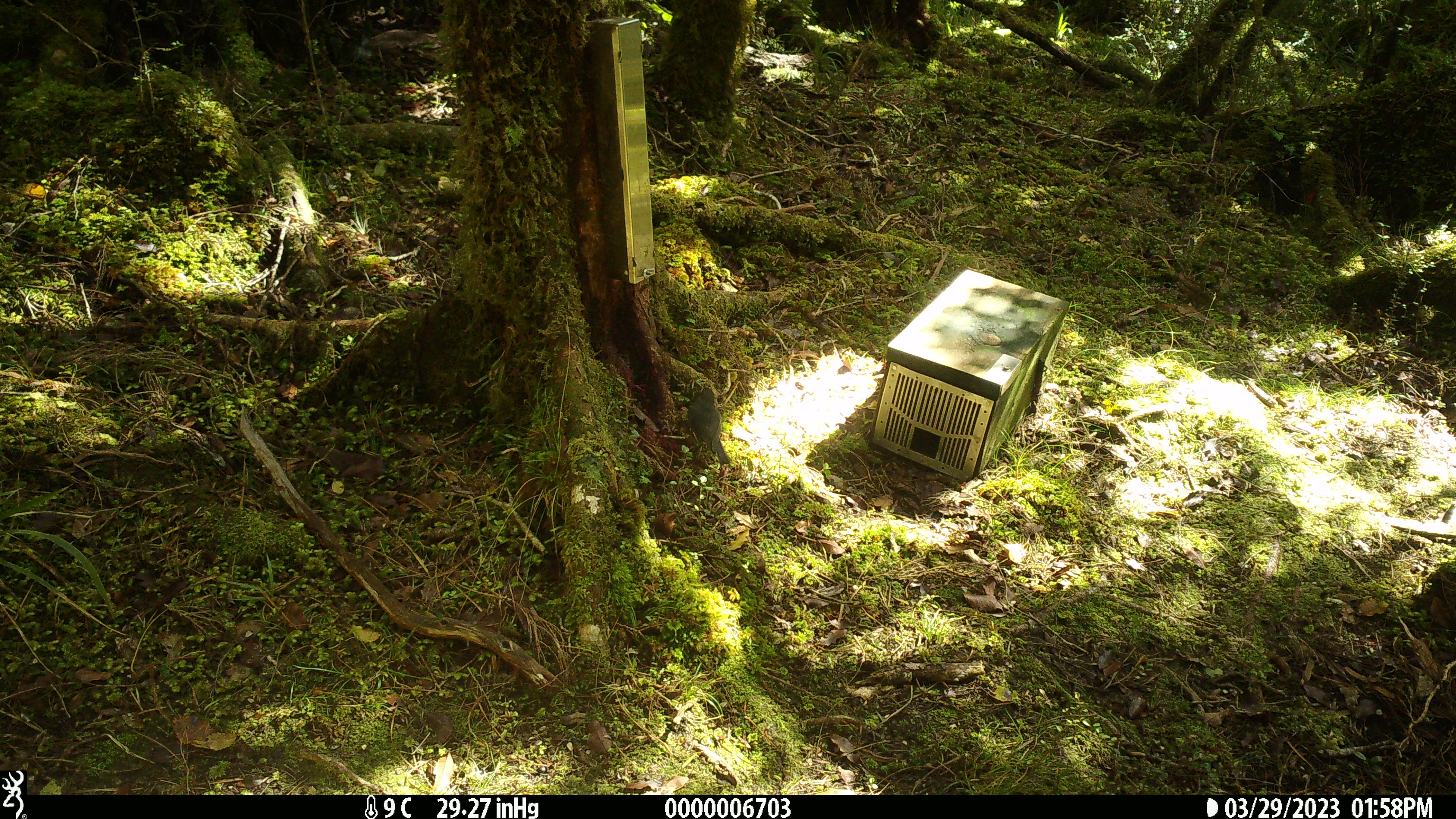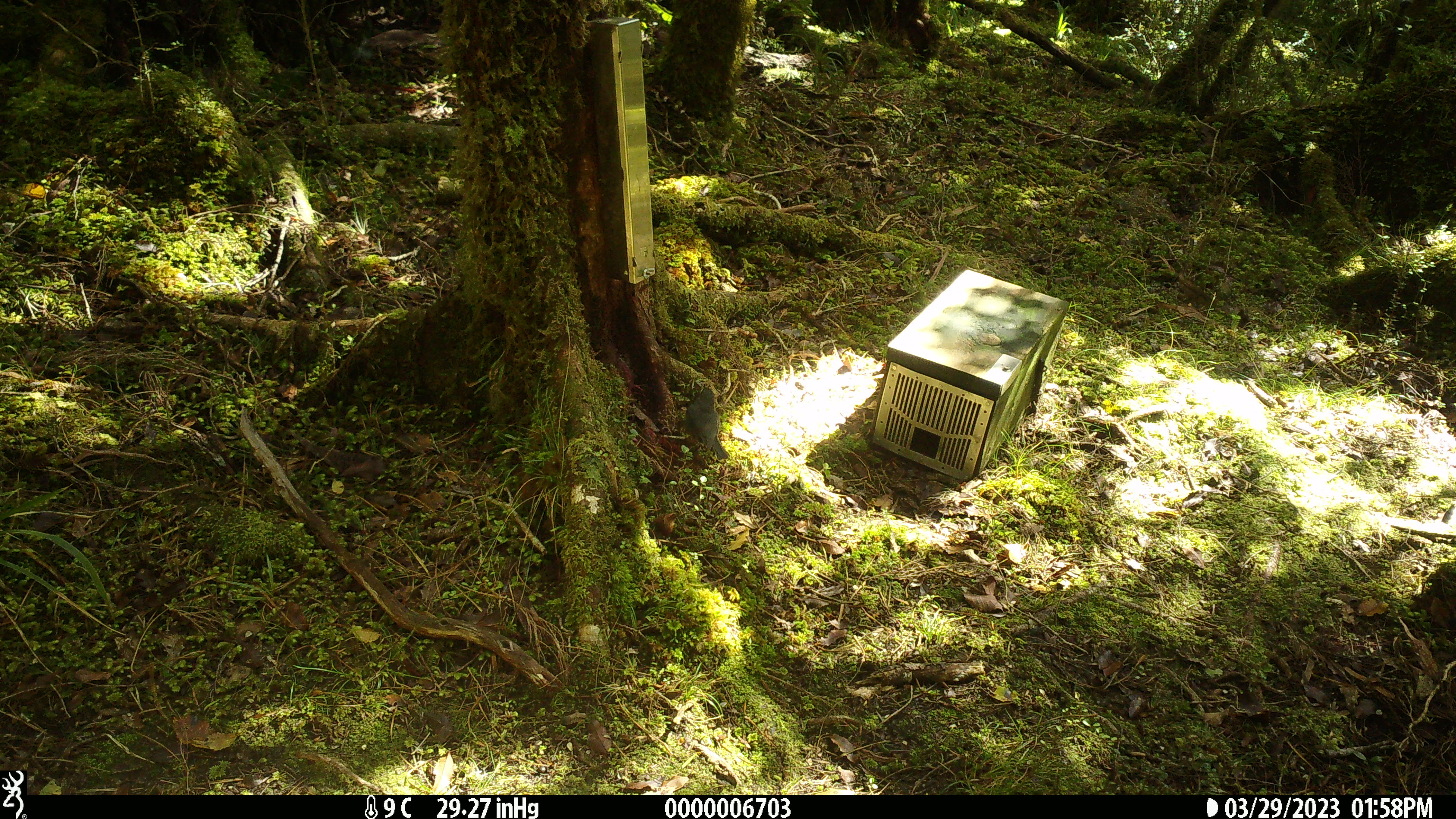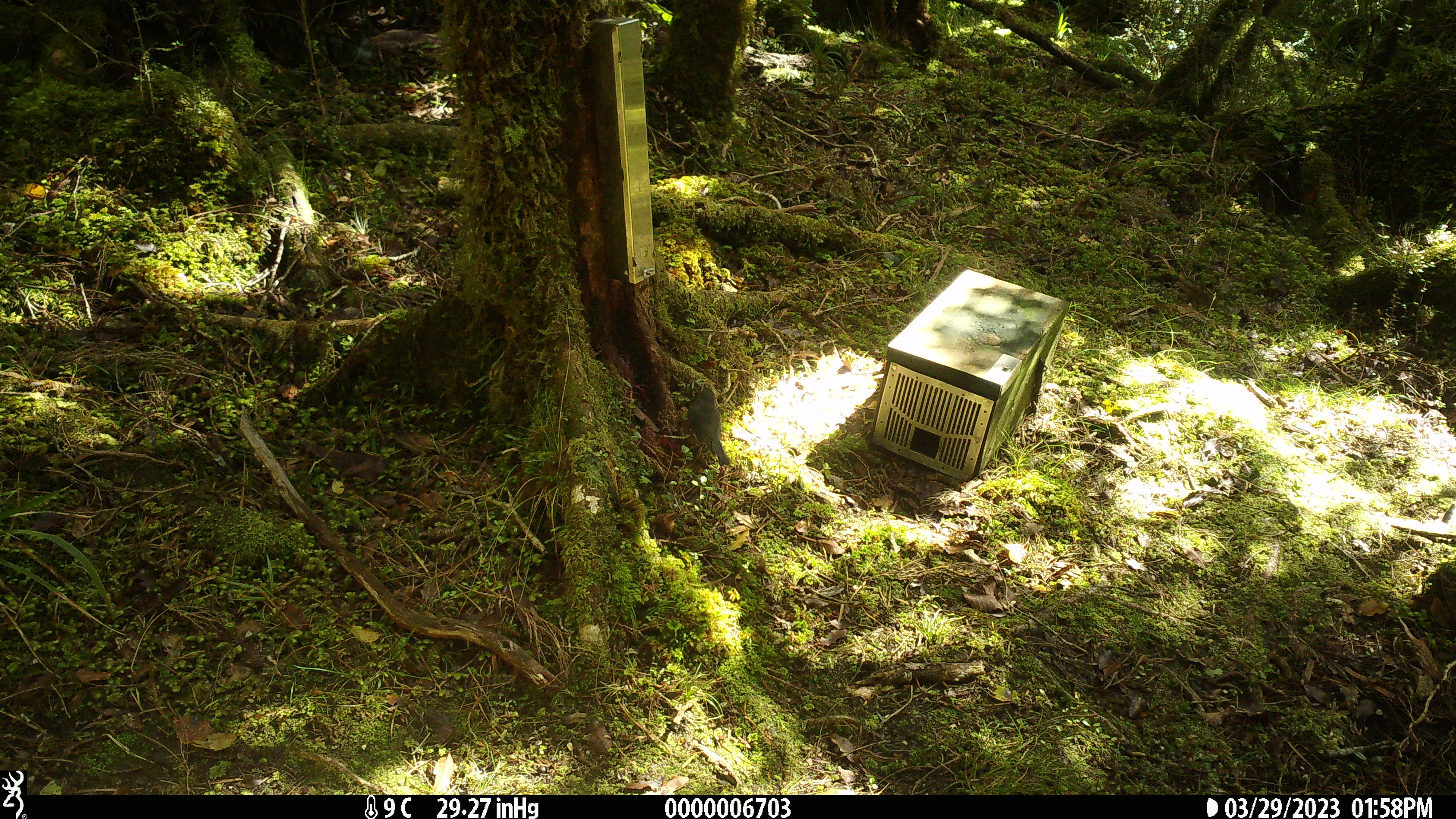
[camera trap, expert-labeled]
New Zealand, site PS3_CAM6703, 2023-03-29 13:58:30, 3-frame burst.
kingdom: Animalia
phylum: Chordata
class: Aves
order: Passeriformes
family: Petroicidae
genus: Petroica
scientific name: Petroica australis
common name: new zealand robin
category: robin